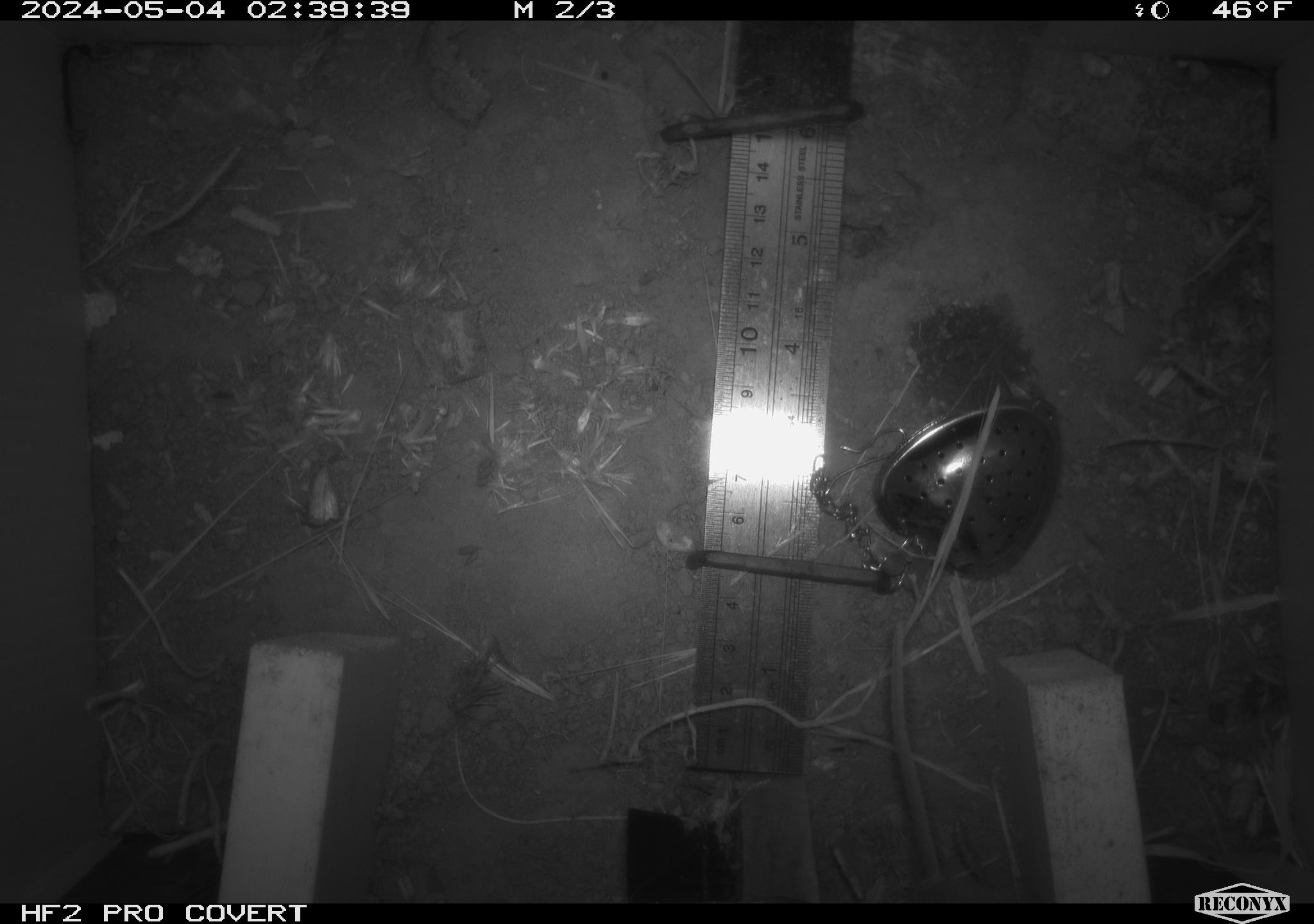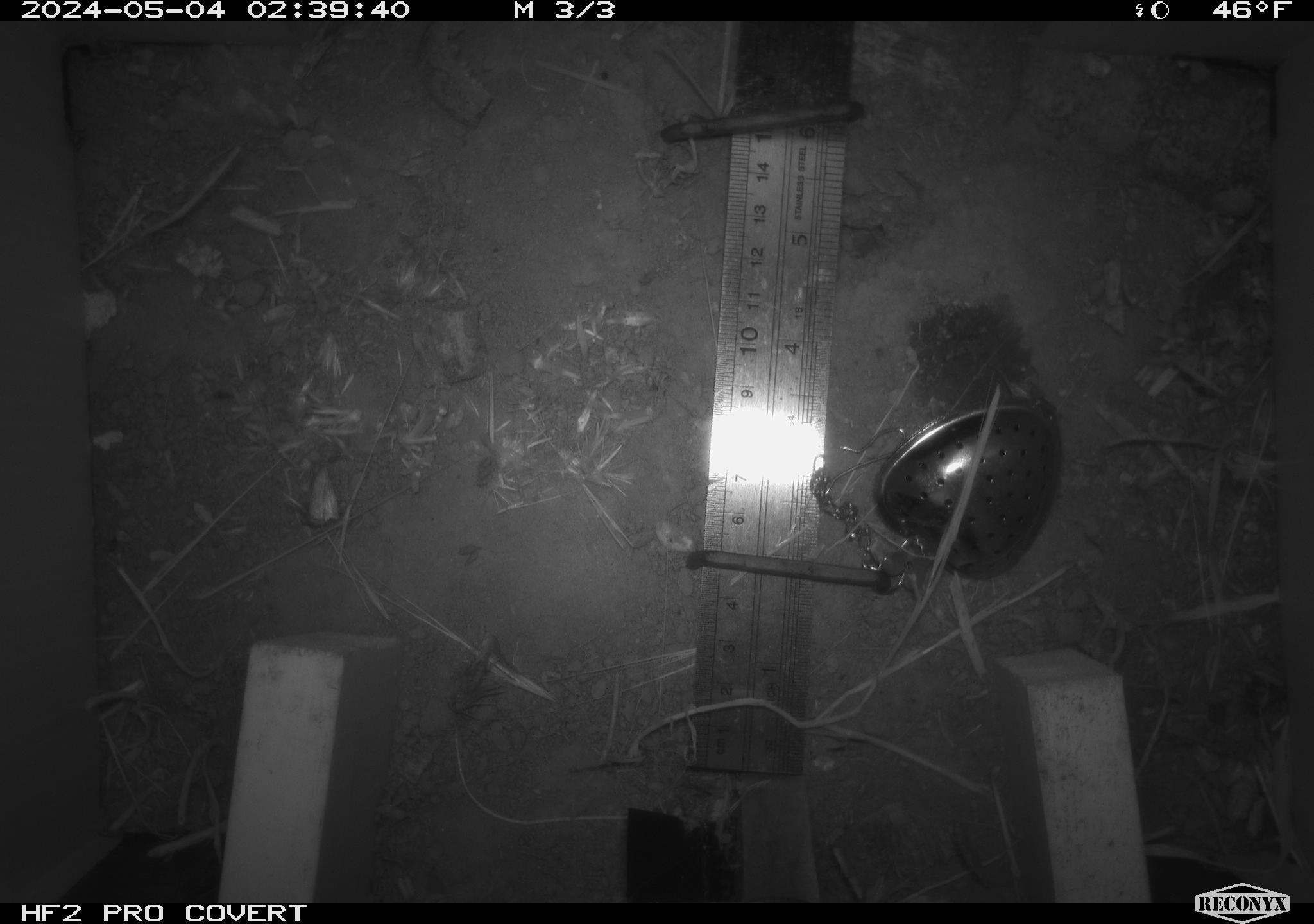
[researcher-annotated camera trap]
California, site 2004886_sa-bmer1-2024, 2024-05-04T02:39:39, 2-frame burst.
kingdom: Animalia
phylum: Chordata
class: Mammalia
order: Rodentia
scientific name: Rodentia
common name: mouse species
Mouse species (Rodentia).